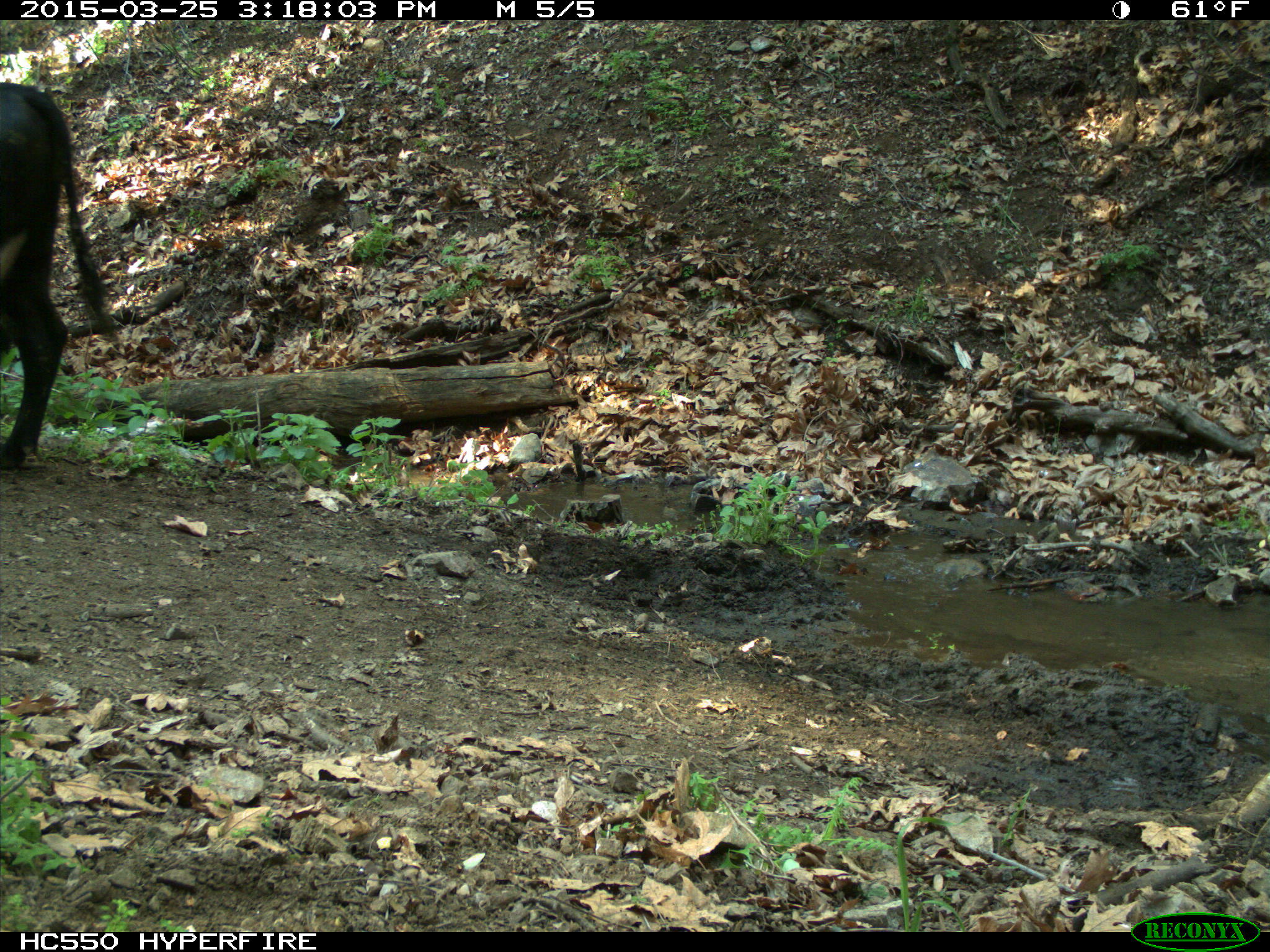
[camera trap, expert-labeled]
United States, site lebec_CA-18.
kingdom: Animalia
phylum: Chordata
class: Mammalia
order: Artiodactyla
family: Bovidae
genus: Bos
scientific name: Bos taurus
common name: domestic cow